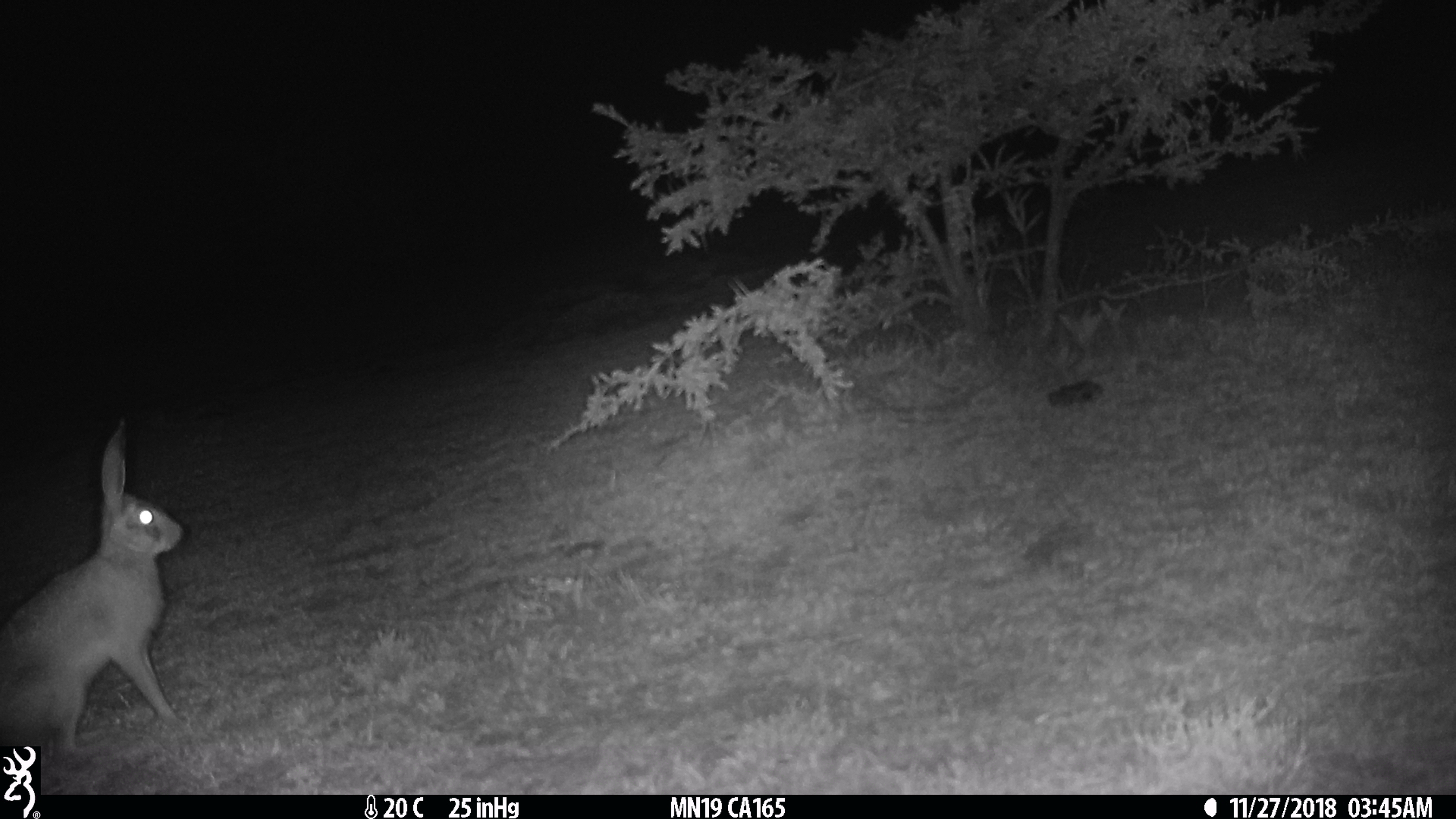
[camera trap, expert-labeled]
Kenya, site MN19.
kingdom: Animalia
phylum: Chordata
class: Mammalia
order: Lagomorpha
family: Leporidae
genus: Lepus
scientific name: Lepus capensis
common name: cape hare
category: hare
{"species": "hare (cape hare) (Lepus capensis)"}